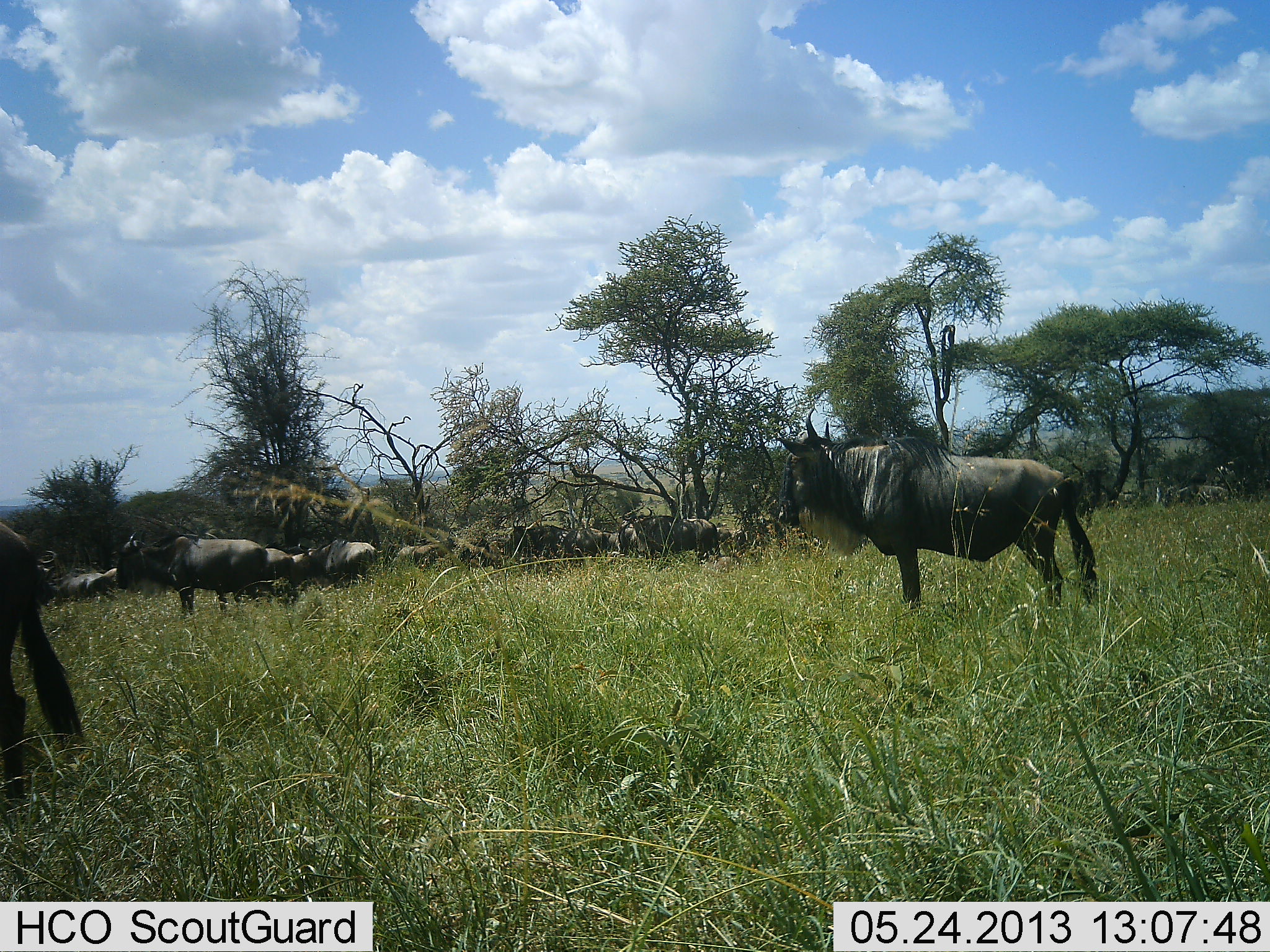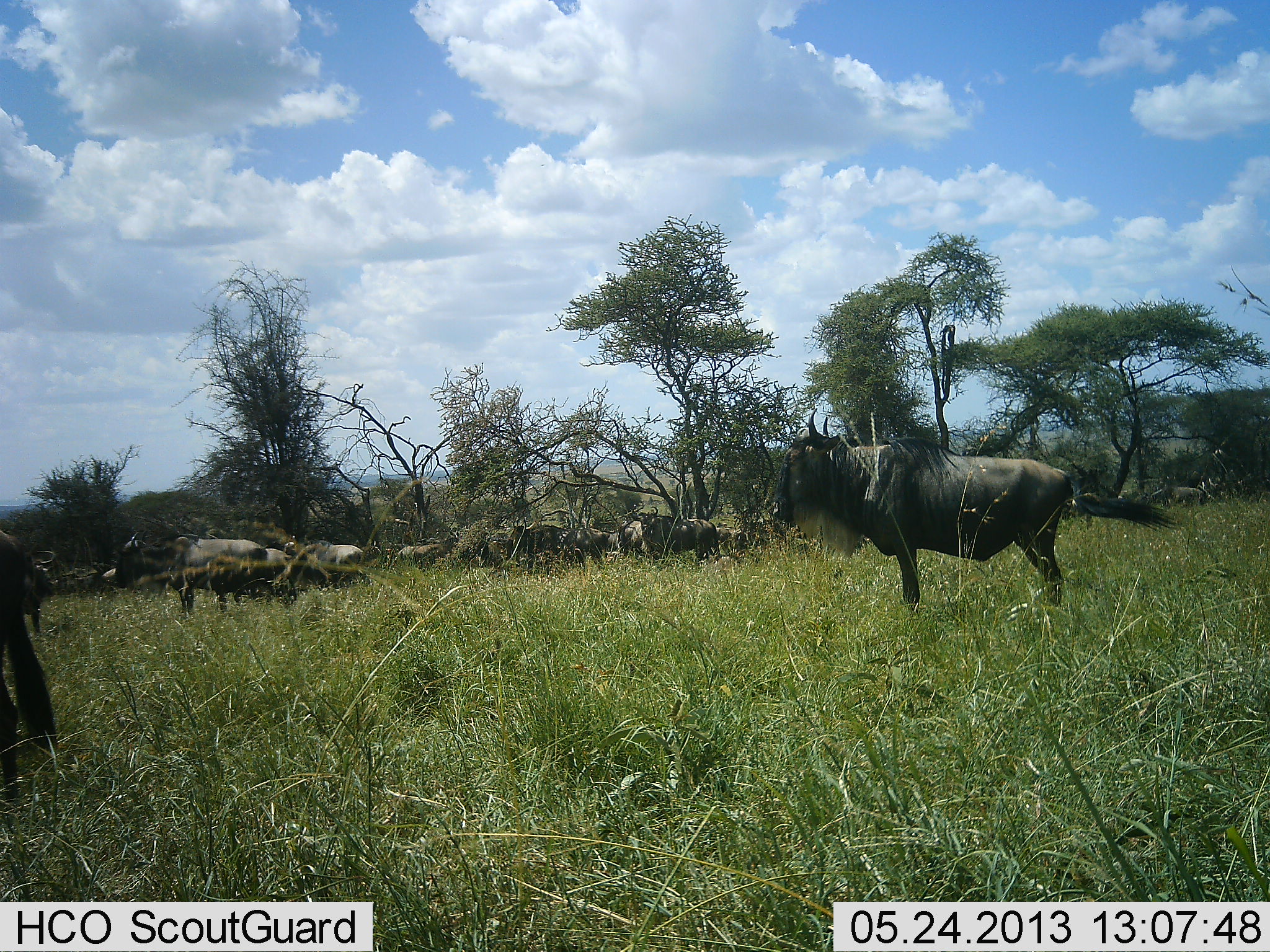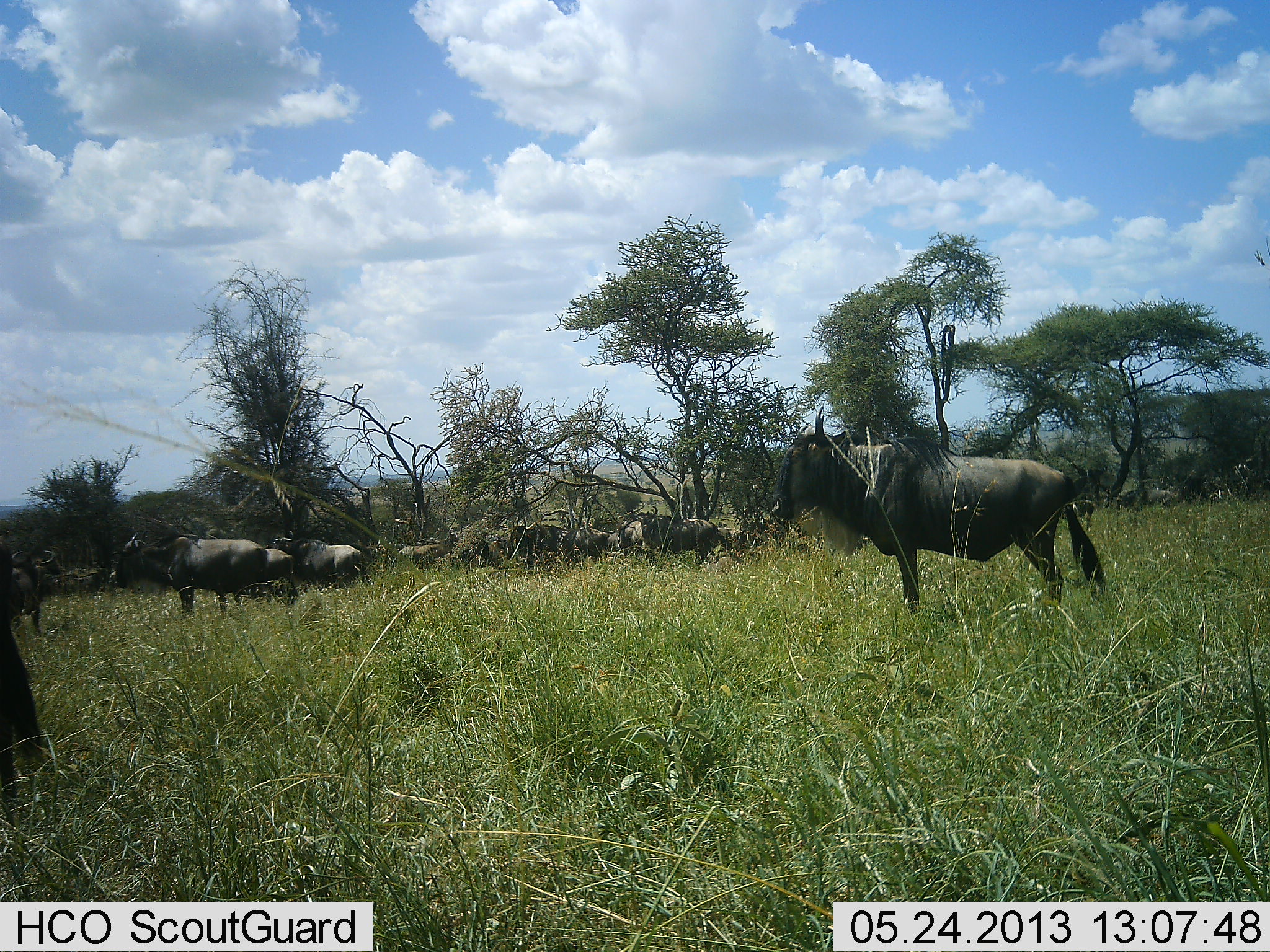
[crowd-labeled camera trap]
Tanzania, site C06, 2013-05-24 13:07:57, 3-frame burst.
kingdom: Animalia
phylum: Chordata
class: Mammalia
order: Artiodactyla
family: Bovidae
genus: Connochaetes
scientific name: Connochaetes taurinus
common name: blue wildebeest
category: wildebeest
Wildebeest (blue wildebeest) (Connochaetes taurinus), count 11-50. Behavior (volunteer vote fractions): standing 90%, resting 30%, moving 20%, interacting 10%. Young present (vote fraction): 10%. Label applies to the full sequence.